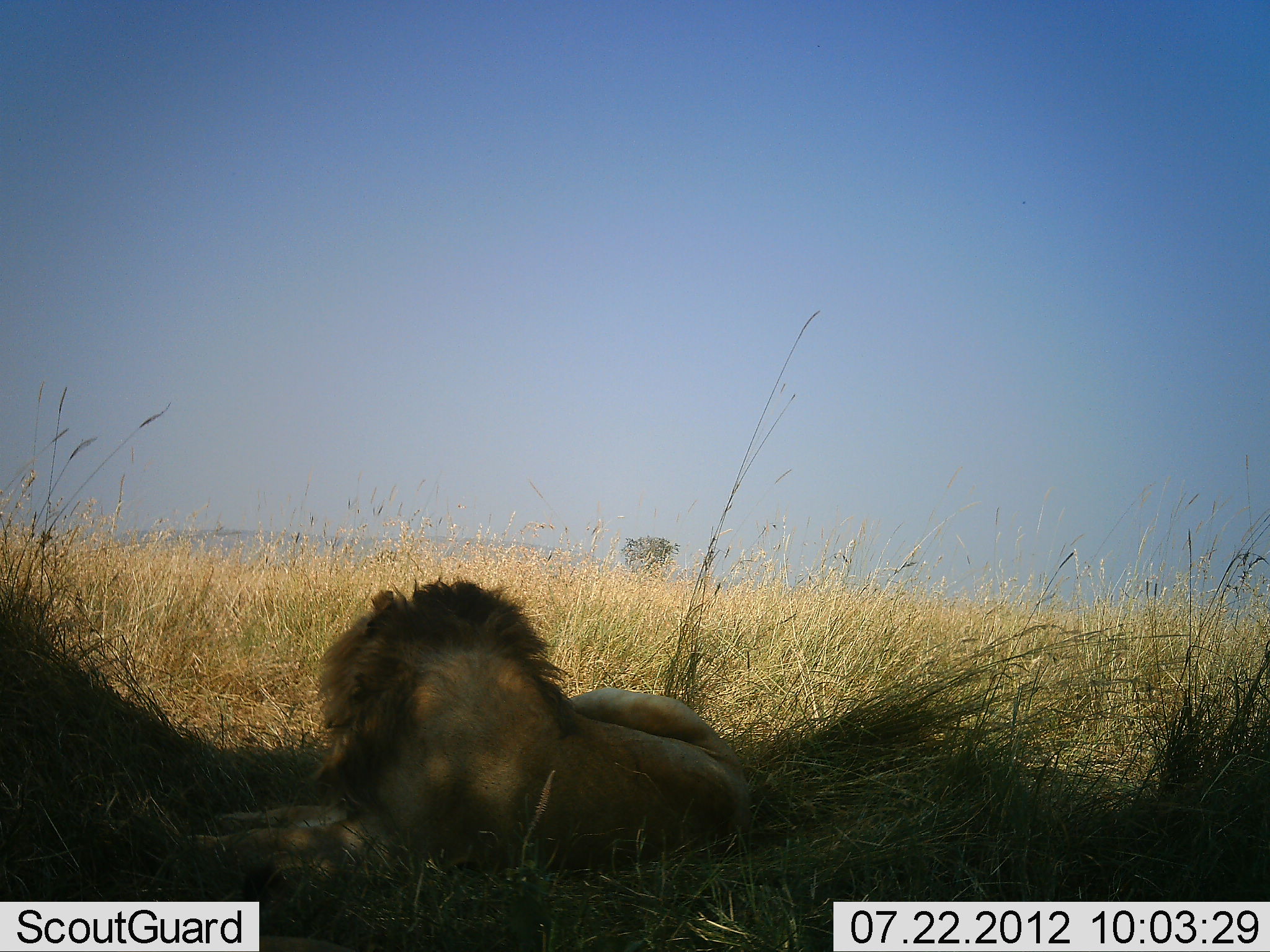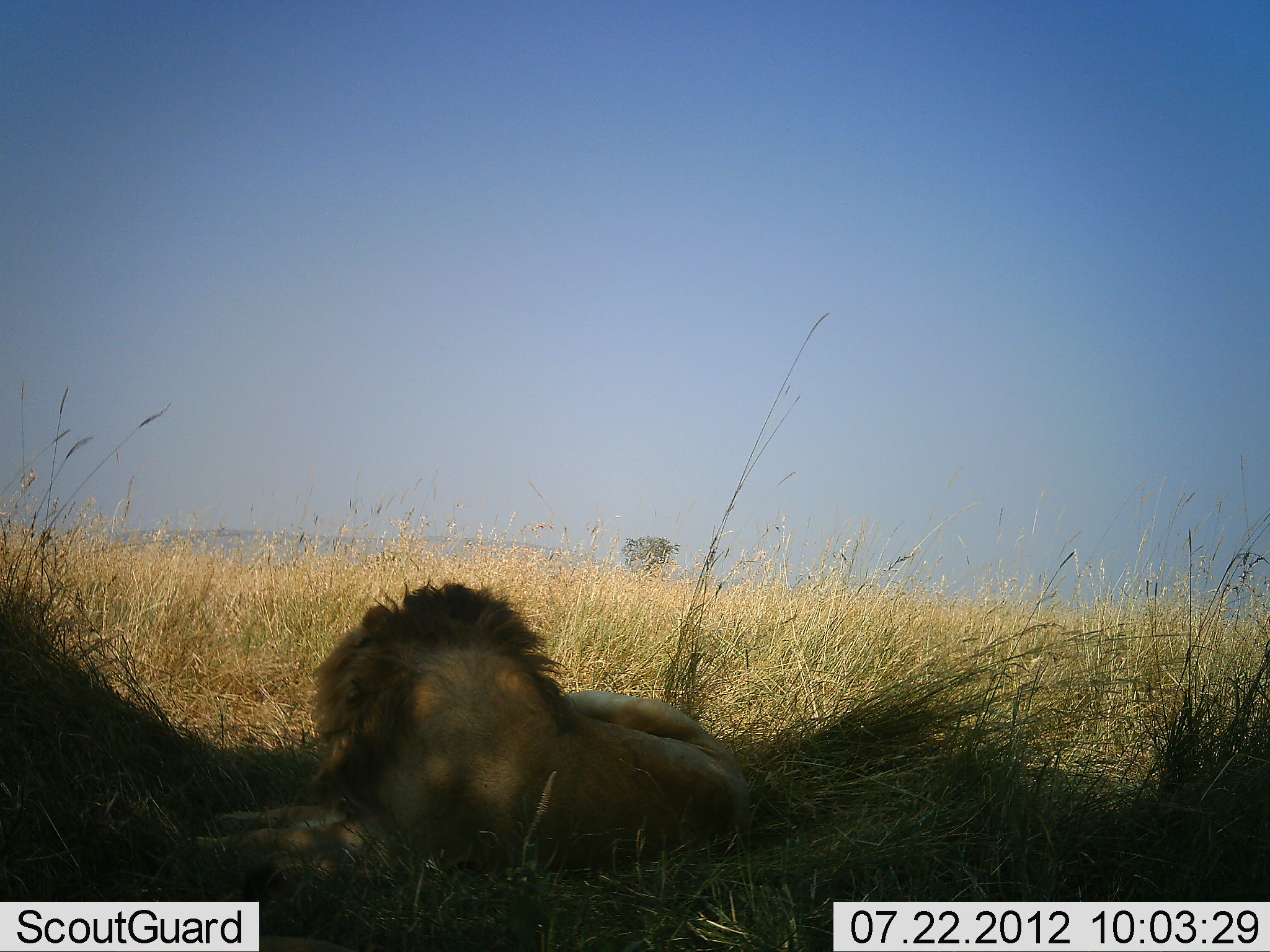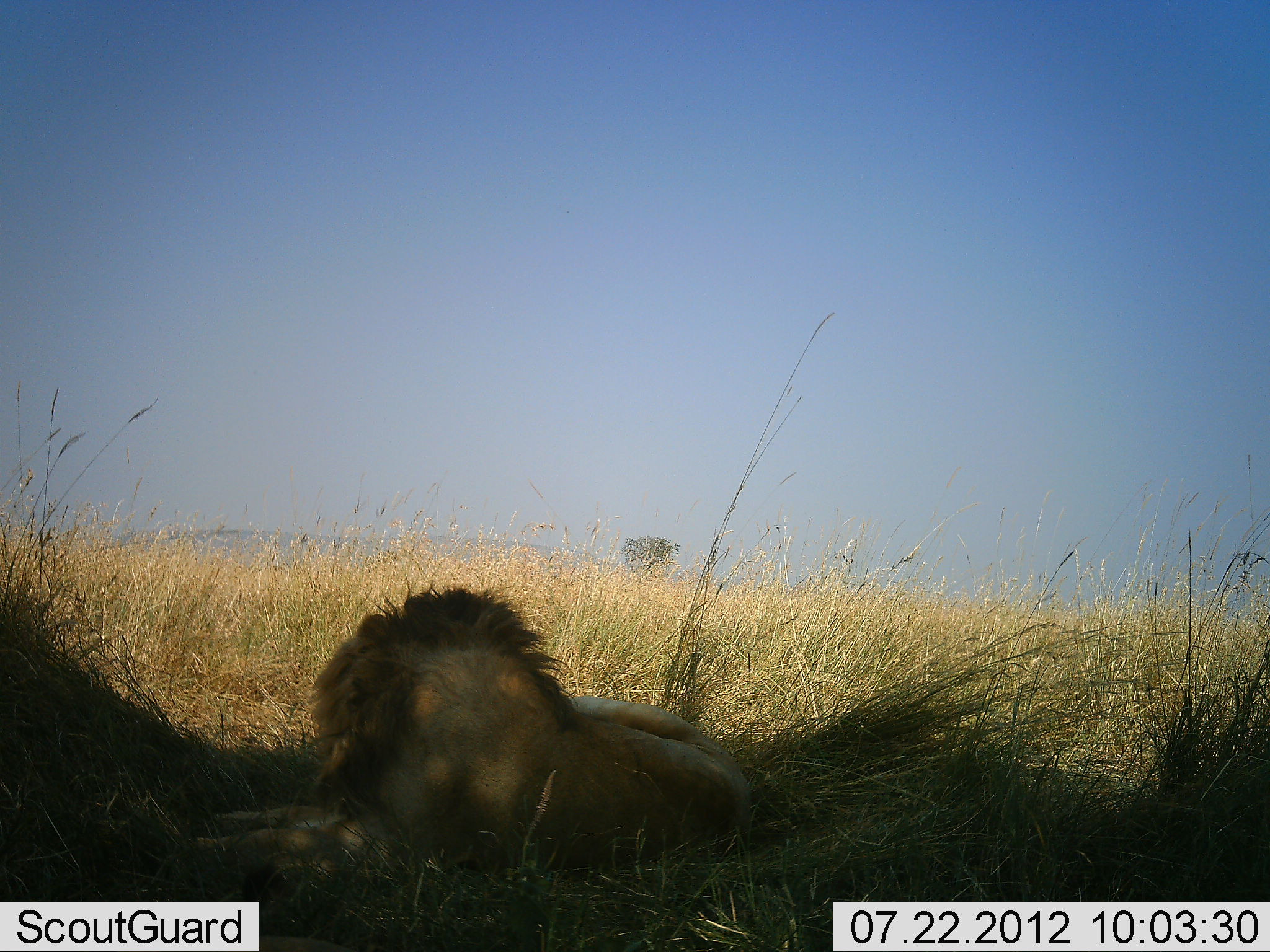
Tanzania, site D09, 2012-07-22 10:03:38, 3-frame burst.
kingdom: Animalia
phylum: Chordata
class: Mammalia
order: Carnivora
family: Felidae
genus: Panthera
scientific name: Panthera leo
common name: lion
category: lionmale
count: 1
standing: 0%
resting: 100%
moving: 0%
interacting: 0%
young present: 0%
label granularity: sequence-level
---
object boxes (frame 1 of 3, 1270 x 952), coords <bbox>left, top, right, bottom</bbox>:
animal: <bbox>171, 577, 745, 861</bbox>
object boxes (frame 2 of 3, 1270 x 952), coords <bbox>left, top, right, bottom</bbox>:
animal: <bbox>175, 580, 753, 870</bbox>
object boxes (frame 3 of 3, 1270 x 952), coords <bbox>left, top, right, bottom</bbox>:
animal: <bbox>171, 588, 753, 876</bbox>